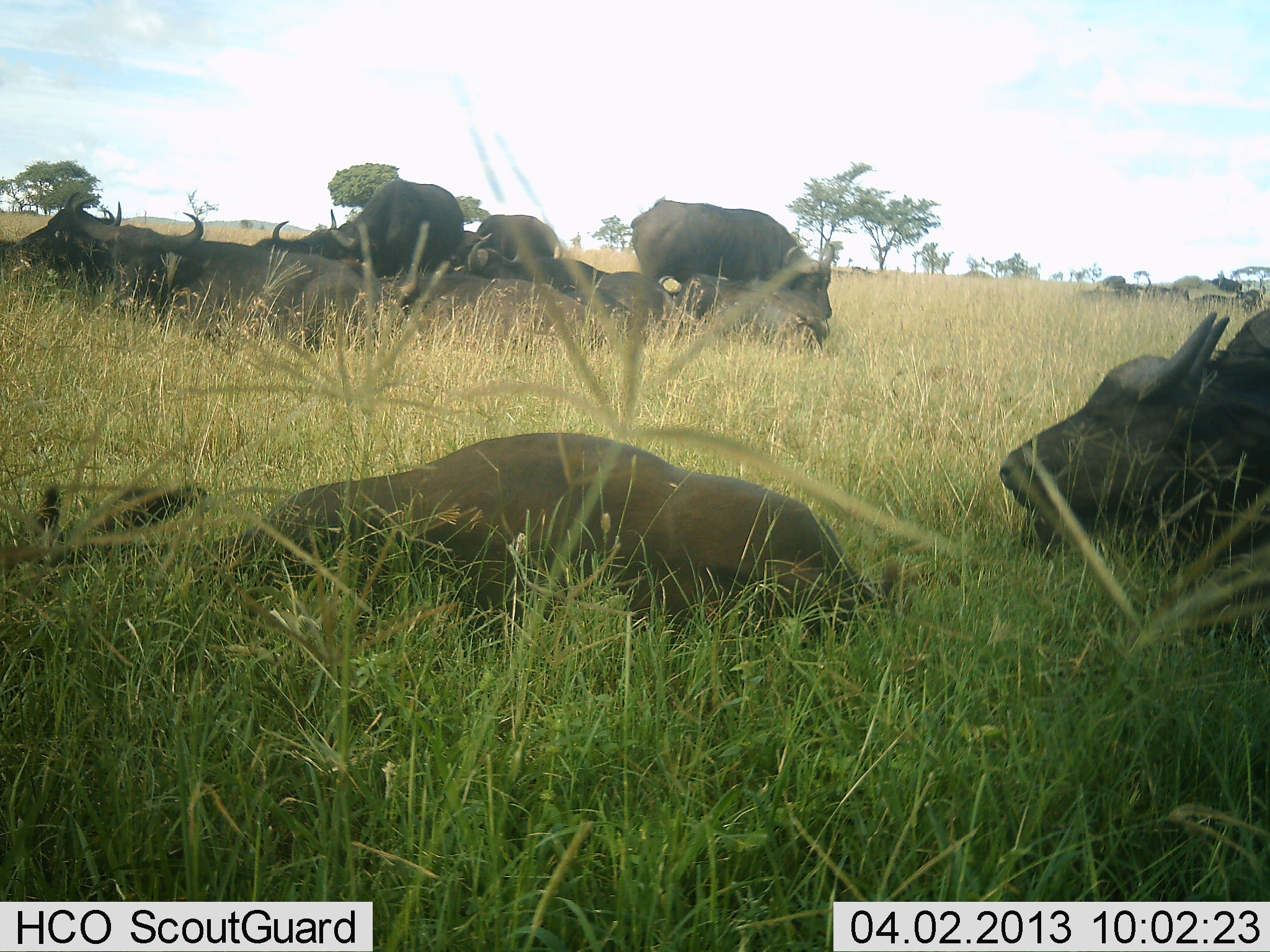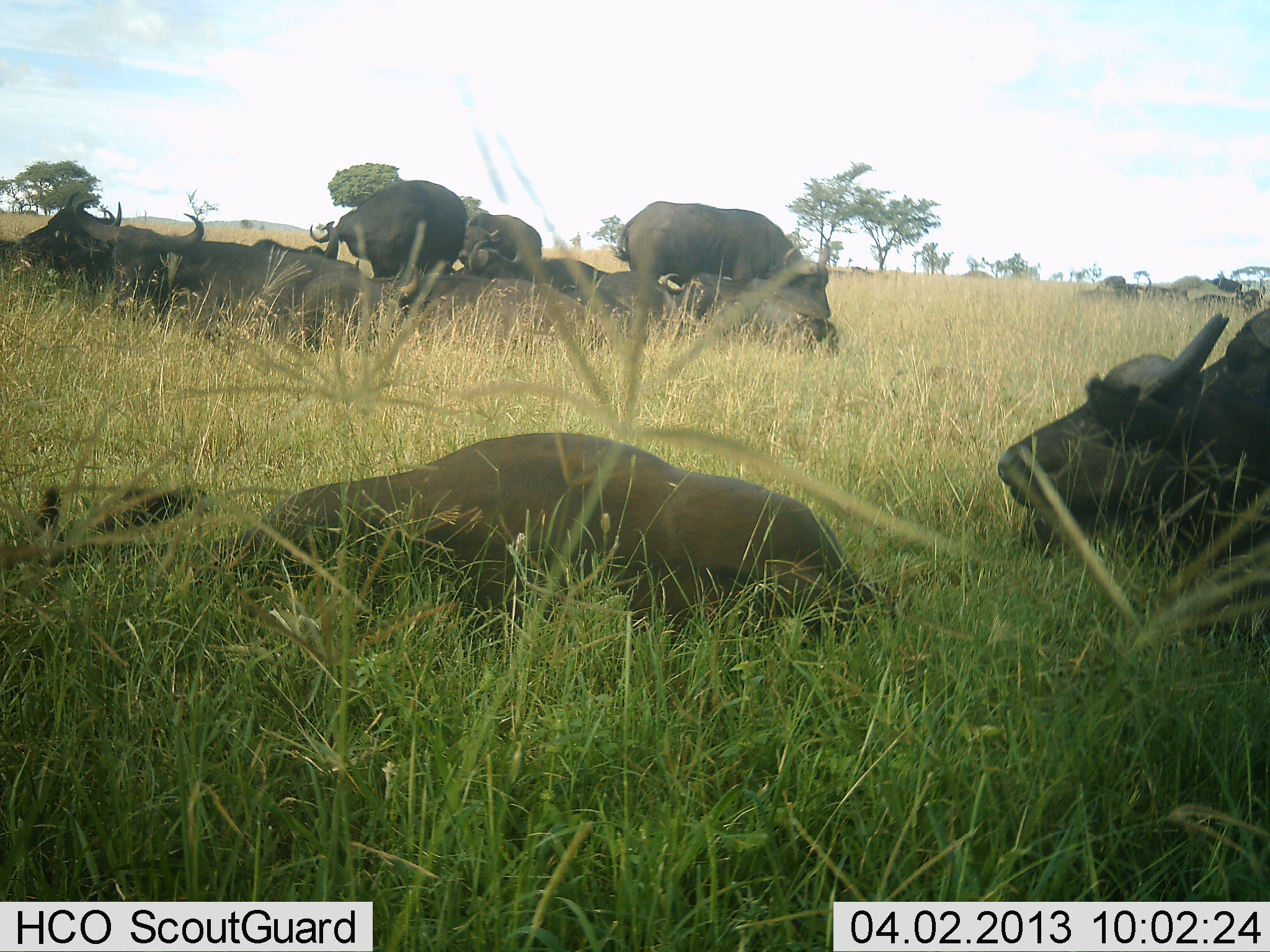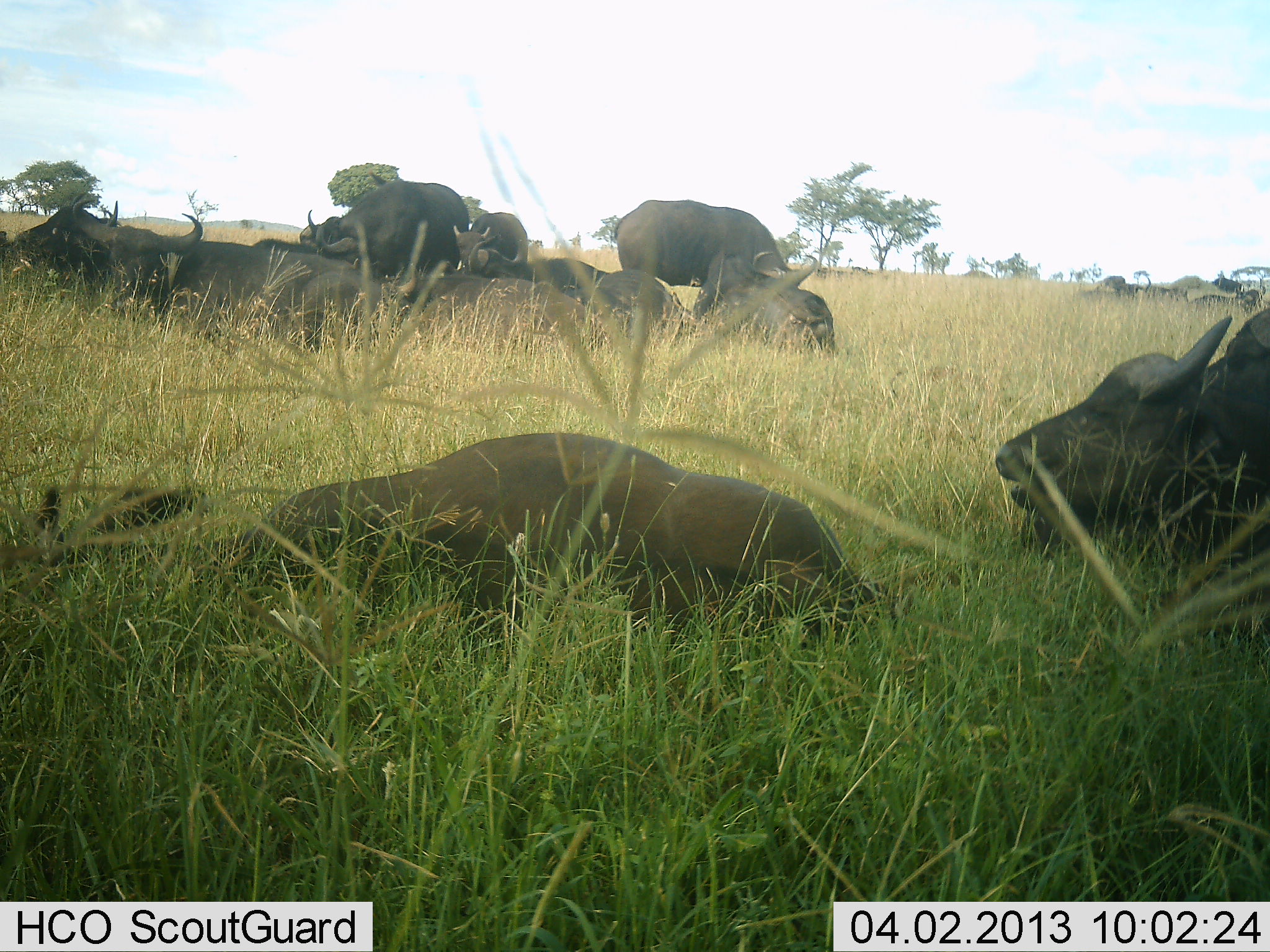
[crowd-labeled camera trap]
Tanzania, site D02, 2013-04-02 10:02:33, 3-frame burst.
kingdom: Animalia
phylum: Chordata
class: Mammalia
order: Artiodactyla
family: Bovidae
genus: Syncerus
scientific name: Syncerus caffer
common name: cape buffalo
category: buffalo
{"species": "buffalo (cape buffalo) (Syncerus caffer)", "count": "11-50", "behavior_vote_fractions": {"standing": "65%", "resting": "96%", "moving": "23%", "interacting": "12%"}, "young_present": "0%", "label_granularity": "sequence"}